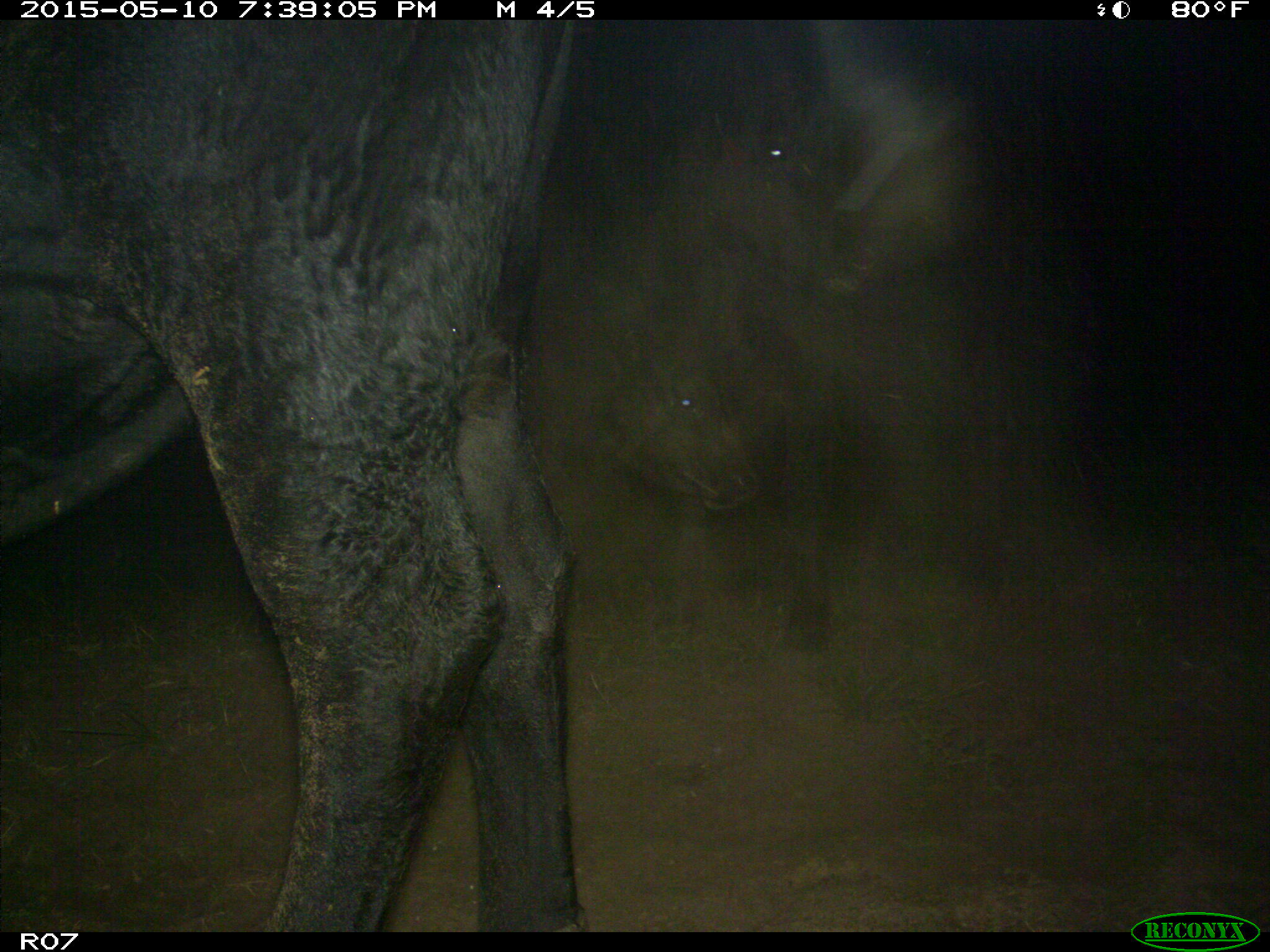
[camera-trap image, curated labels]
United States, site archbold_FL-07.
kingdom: Animalia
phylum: Chordata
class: Mammalia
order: Artiodactyla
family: Bovidae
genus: Bos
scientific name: Bos taurus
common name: domestic cow